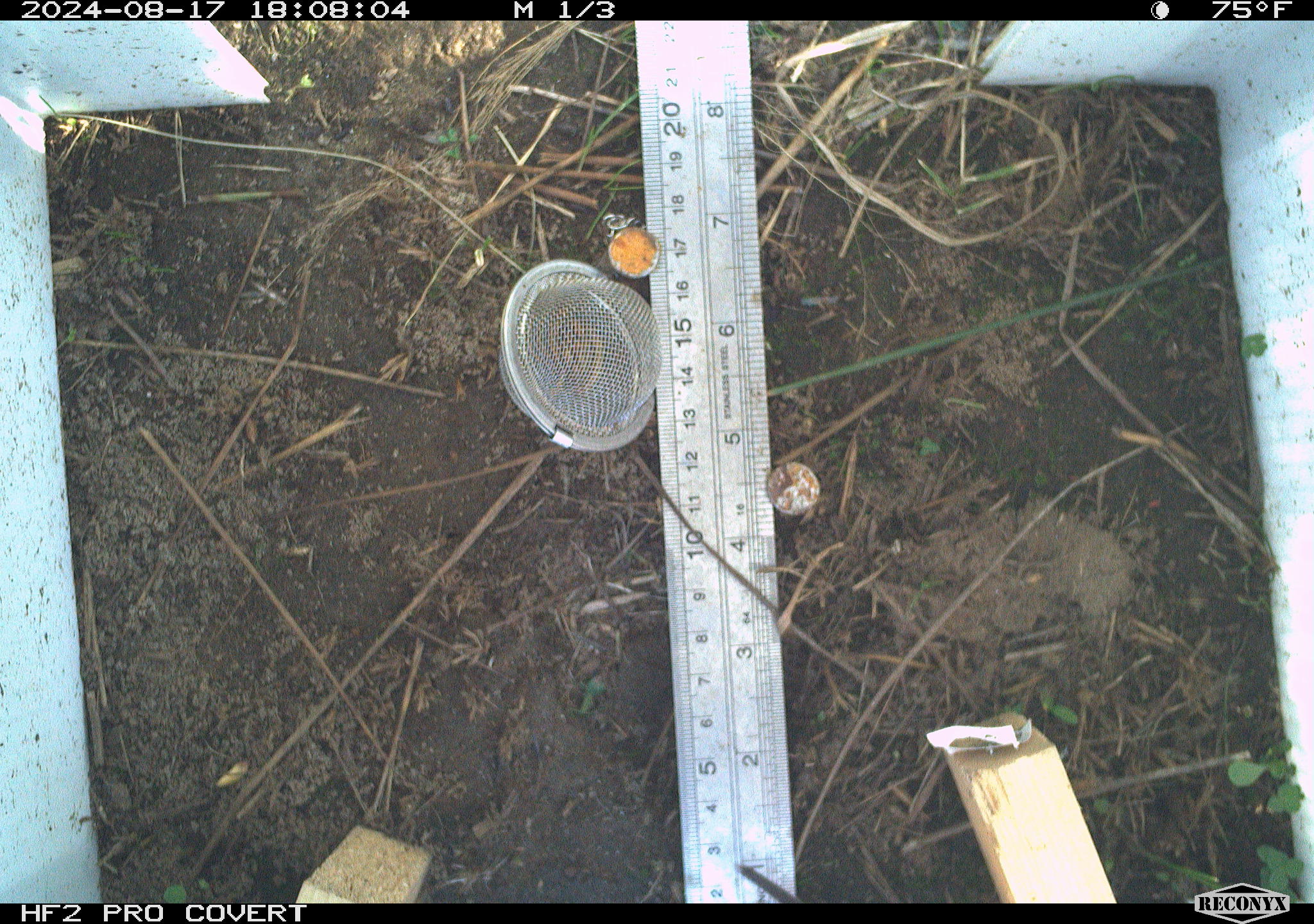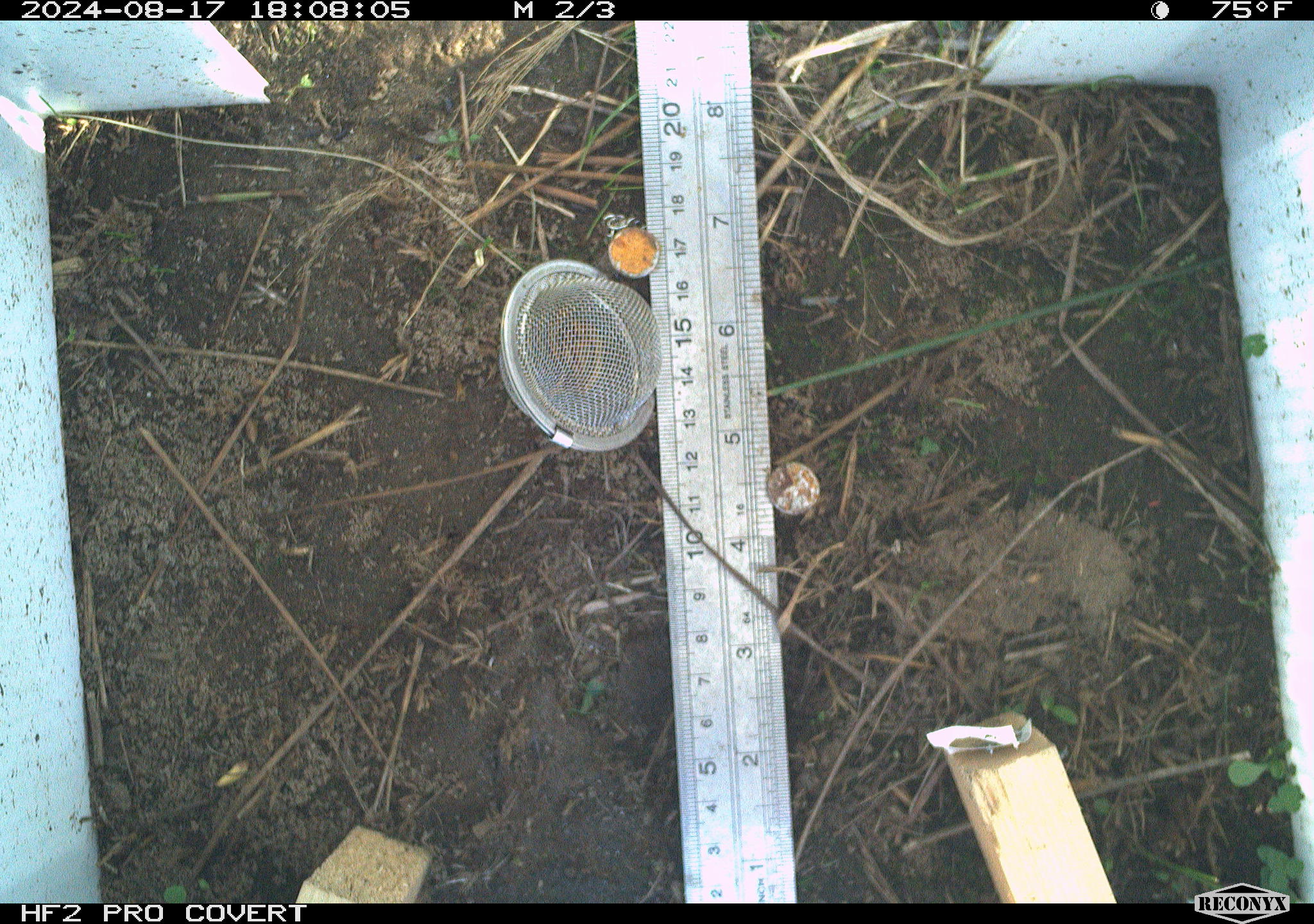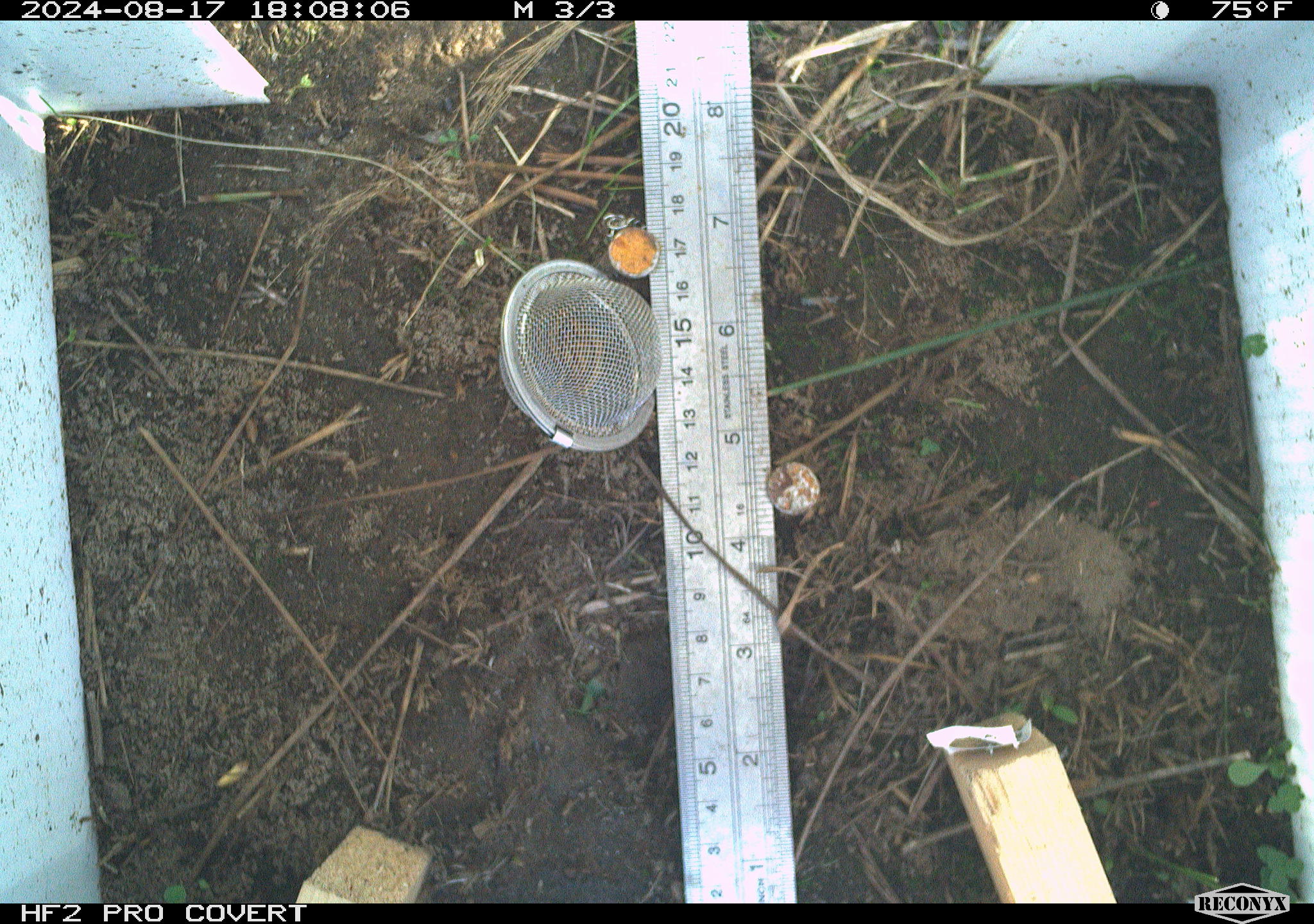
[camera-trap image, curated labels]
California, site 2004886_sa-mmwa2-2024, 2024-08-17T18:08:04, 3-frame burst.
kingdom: Animalia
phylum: Chordata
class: Mammalia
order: Rodentia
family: Cricetidae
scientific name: Arvicolinae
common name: voles, lemmings, and muskrats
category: arvicolinae subfamily